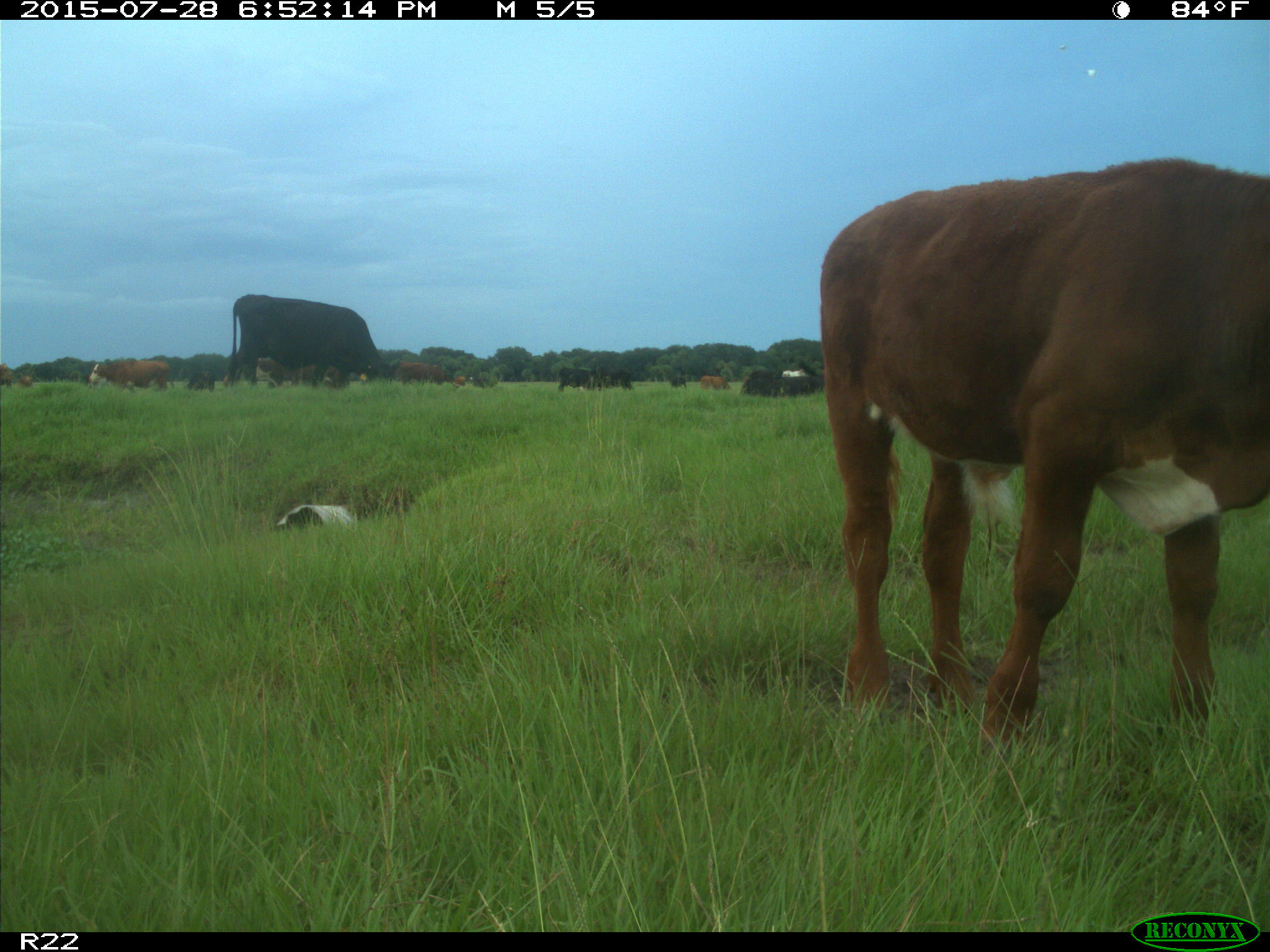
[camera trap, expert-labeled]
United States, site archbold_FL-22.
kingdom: Animalia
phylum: Chordata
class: Mammalia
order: Artiodactyla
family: Bovidae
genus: Bos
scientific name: Bos taurus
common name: domestic cow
Bos taurus (domestic cow).